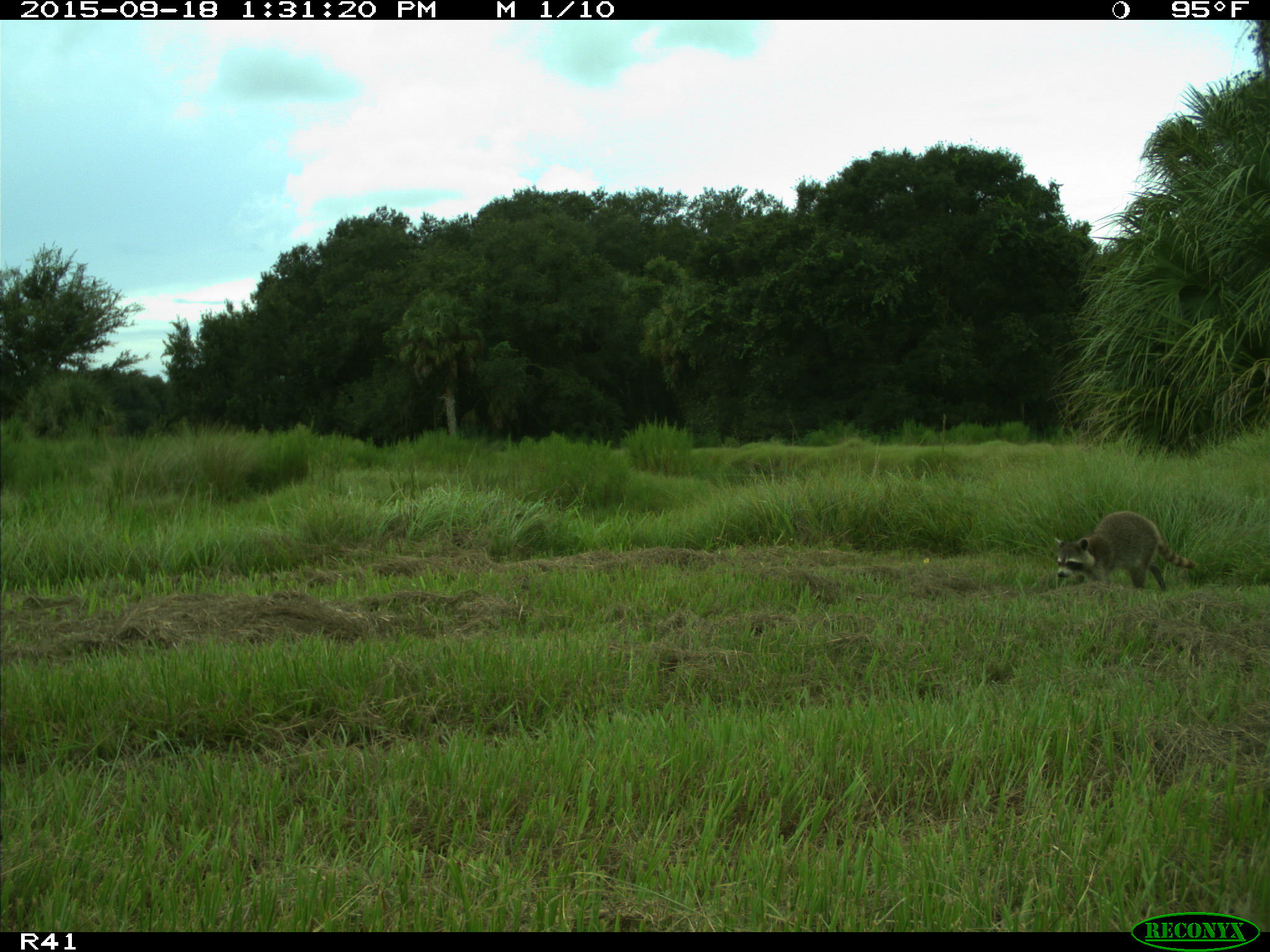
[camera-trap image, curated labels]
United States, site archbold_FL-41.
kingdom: Animalia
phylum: Chordata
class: Mammalia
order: Carnivora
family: Procyonidae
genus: Procyon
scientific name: Procyon lotor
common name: common raccoon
Procyon lotor (common raccoon).